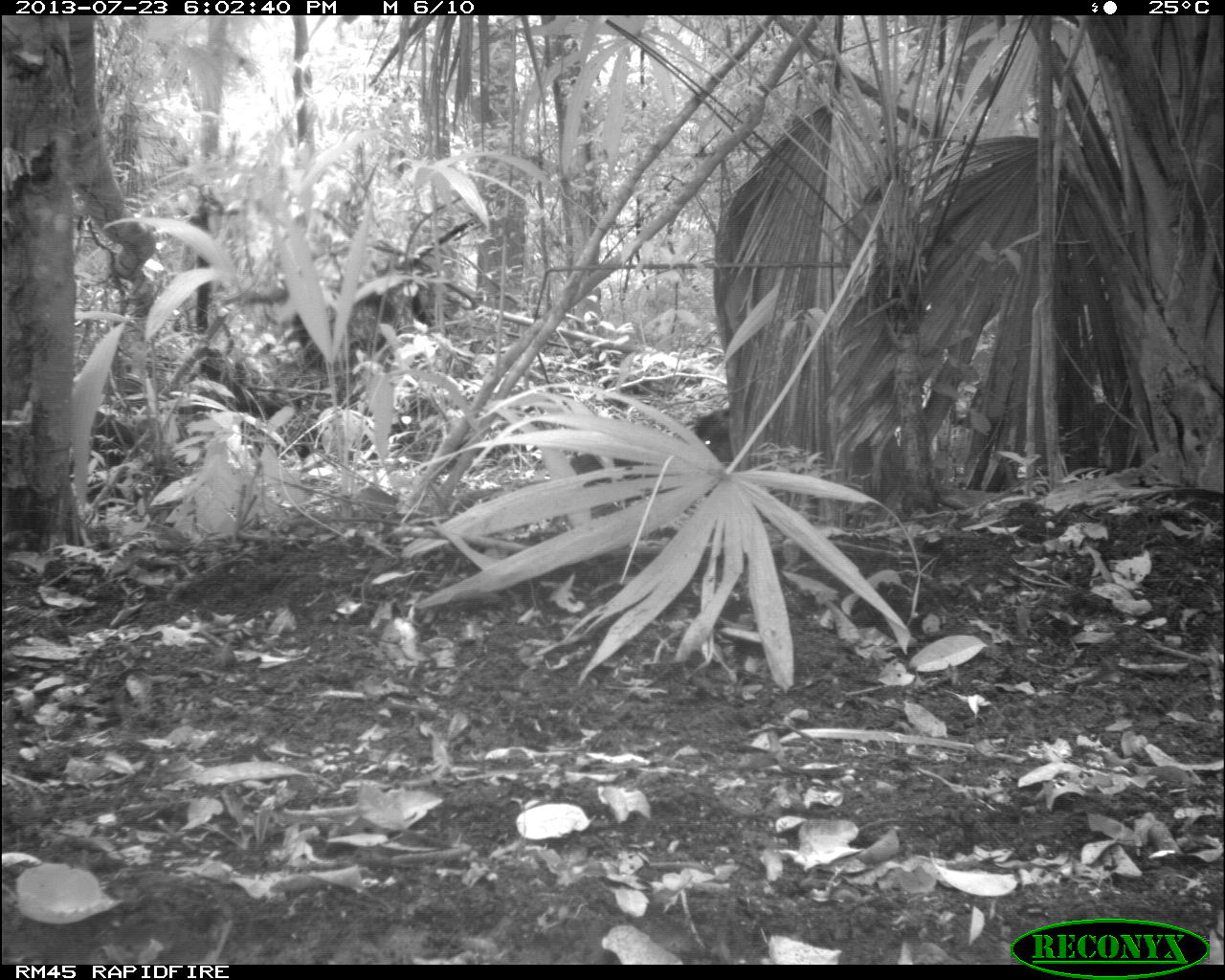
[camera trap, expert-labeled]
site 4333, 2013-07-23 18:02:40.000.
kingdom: Animalia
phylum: Chordata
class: Mammalia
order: Artiodactyla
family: Tayassuidae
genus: Tayassu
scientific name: Tayassu pecari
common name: white-lipped peccary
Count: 2.